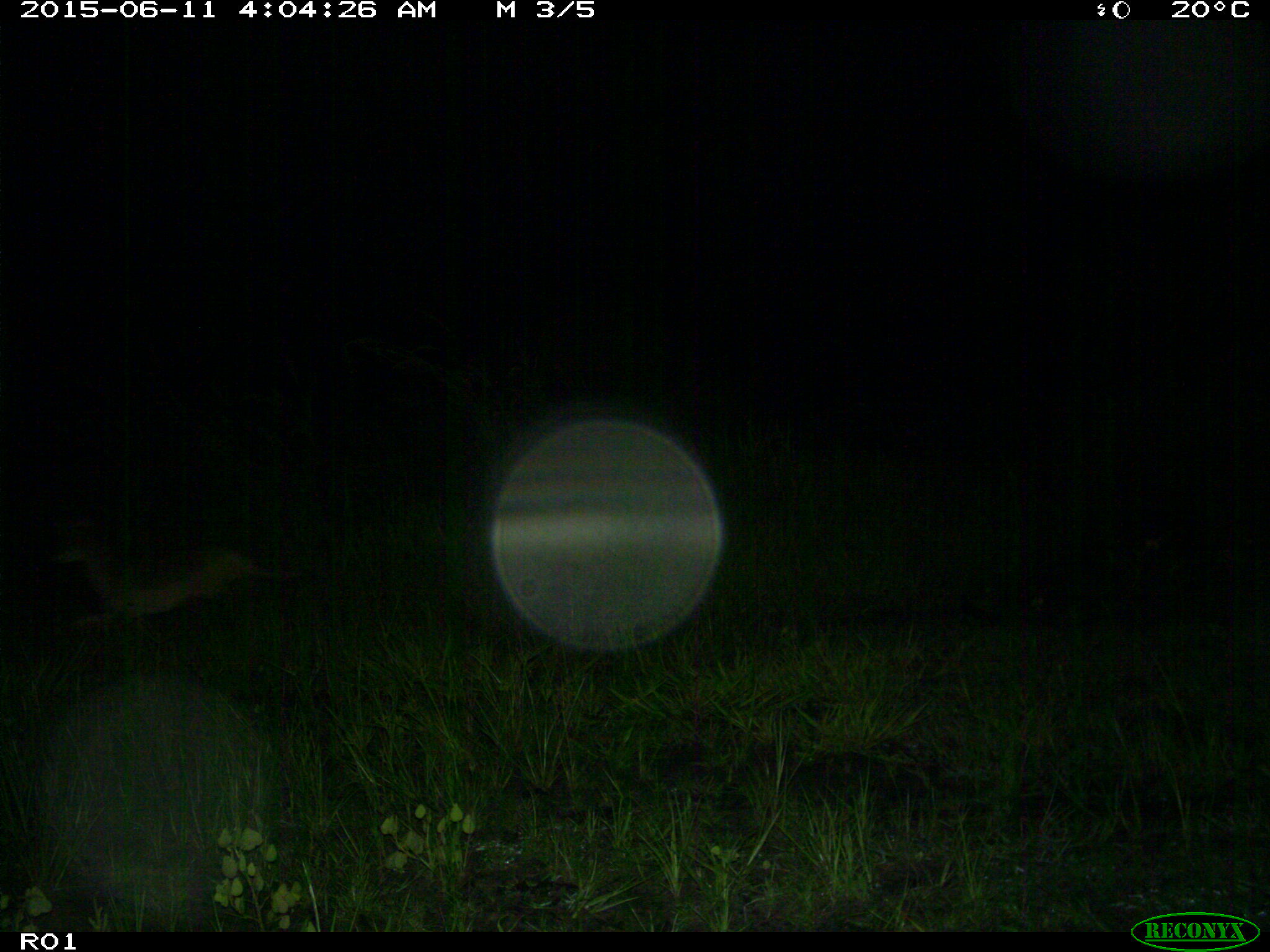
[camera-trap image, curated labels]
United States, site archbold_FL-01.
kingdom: Animalia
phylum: Chordata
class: Mammalia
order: Carnivora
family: Canidae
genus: Canis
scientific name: Canis latrans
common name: coyote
Canis latrans (coyote).